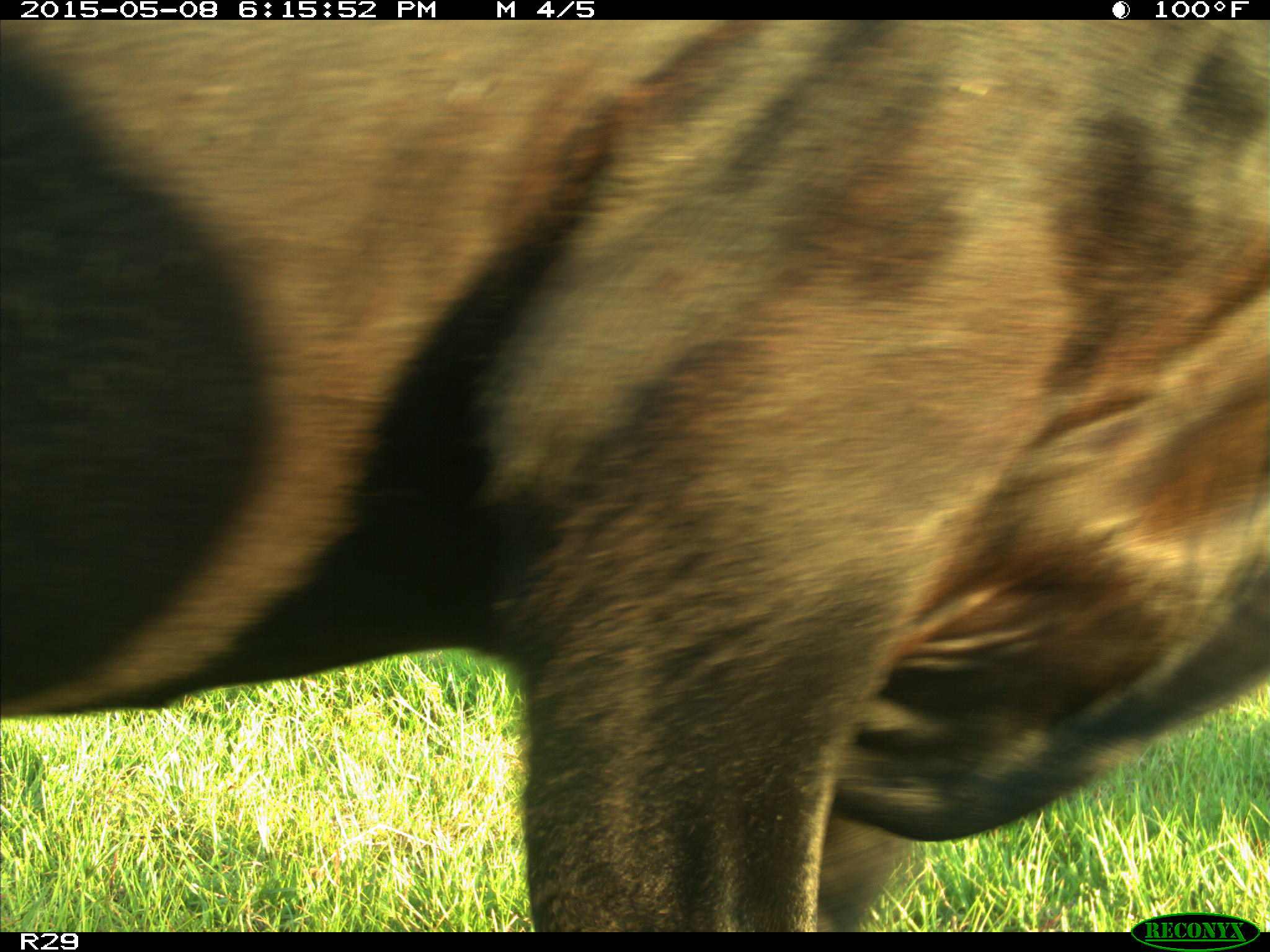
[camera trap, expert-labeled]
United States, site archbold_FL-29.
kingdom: Animalia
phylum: Chordata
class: Mammalia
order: Artiodactyla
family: Bovidae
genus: Bos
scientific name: Bos taurus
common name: domestic cow